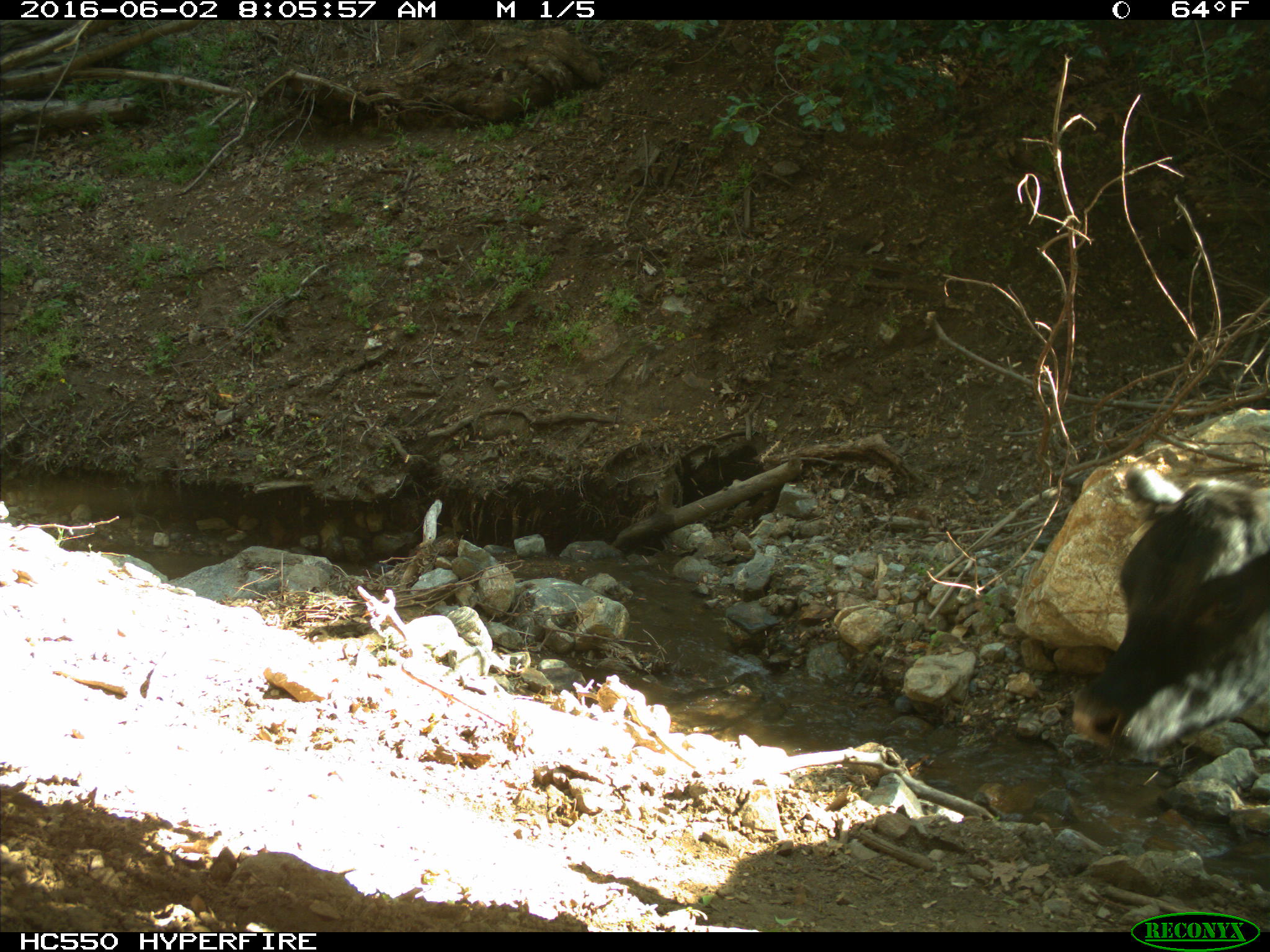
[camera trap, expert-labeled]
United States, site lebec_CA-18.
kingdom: Animalia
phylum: Chordata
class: Mammalia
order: Artiodactyla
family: Bovidae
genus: Bos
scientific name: Bos taurus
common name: domestic cow